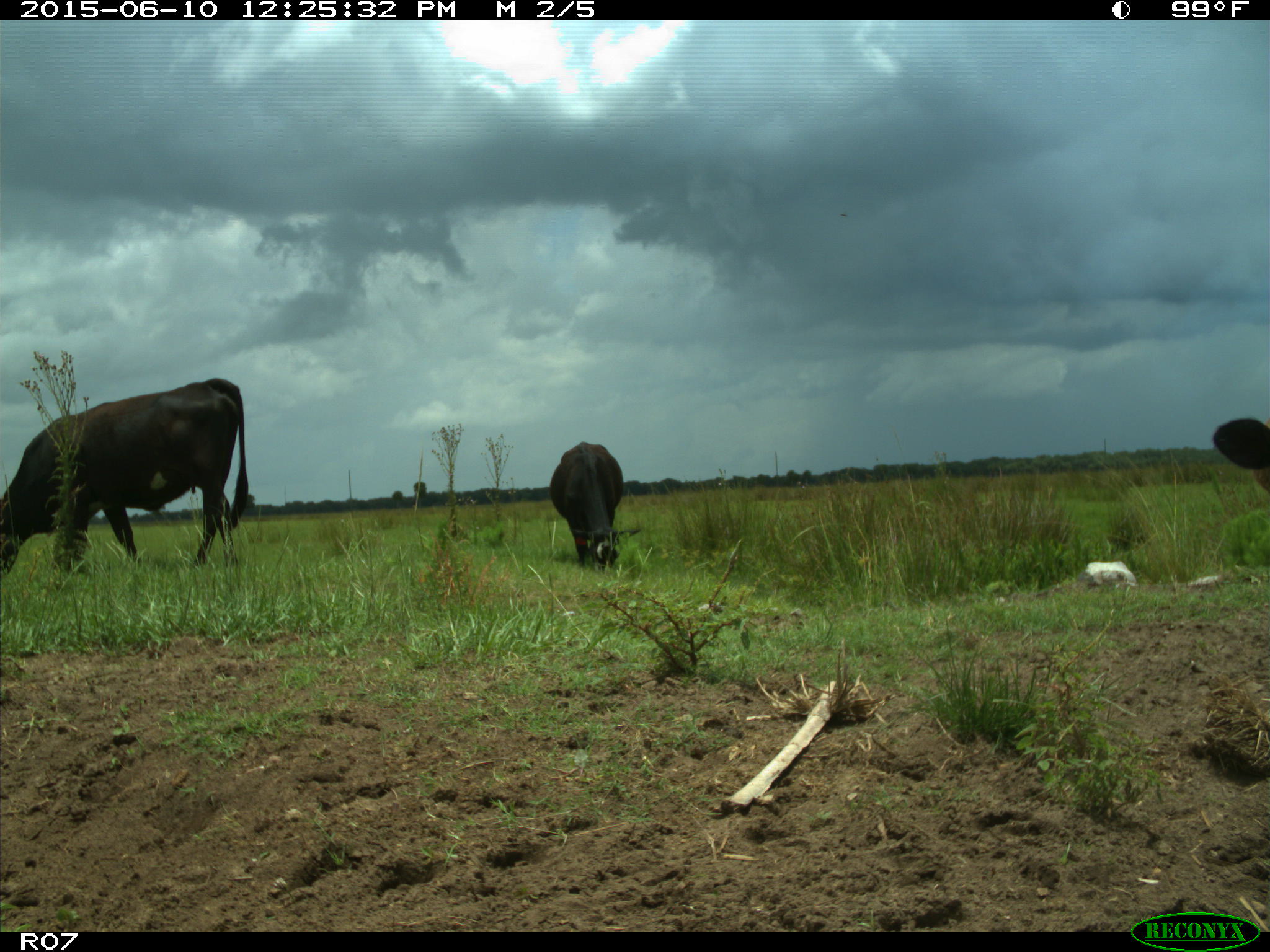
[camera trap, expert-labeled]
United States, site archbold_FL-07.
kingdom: Animalia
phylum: Chordata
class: Mammalia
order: Artiodactyla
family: Bovidae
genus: Bos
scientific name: Bos taurus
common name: domestic cow